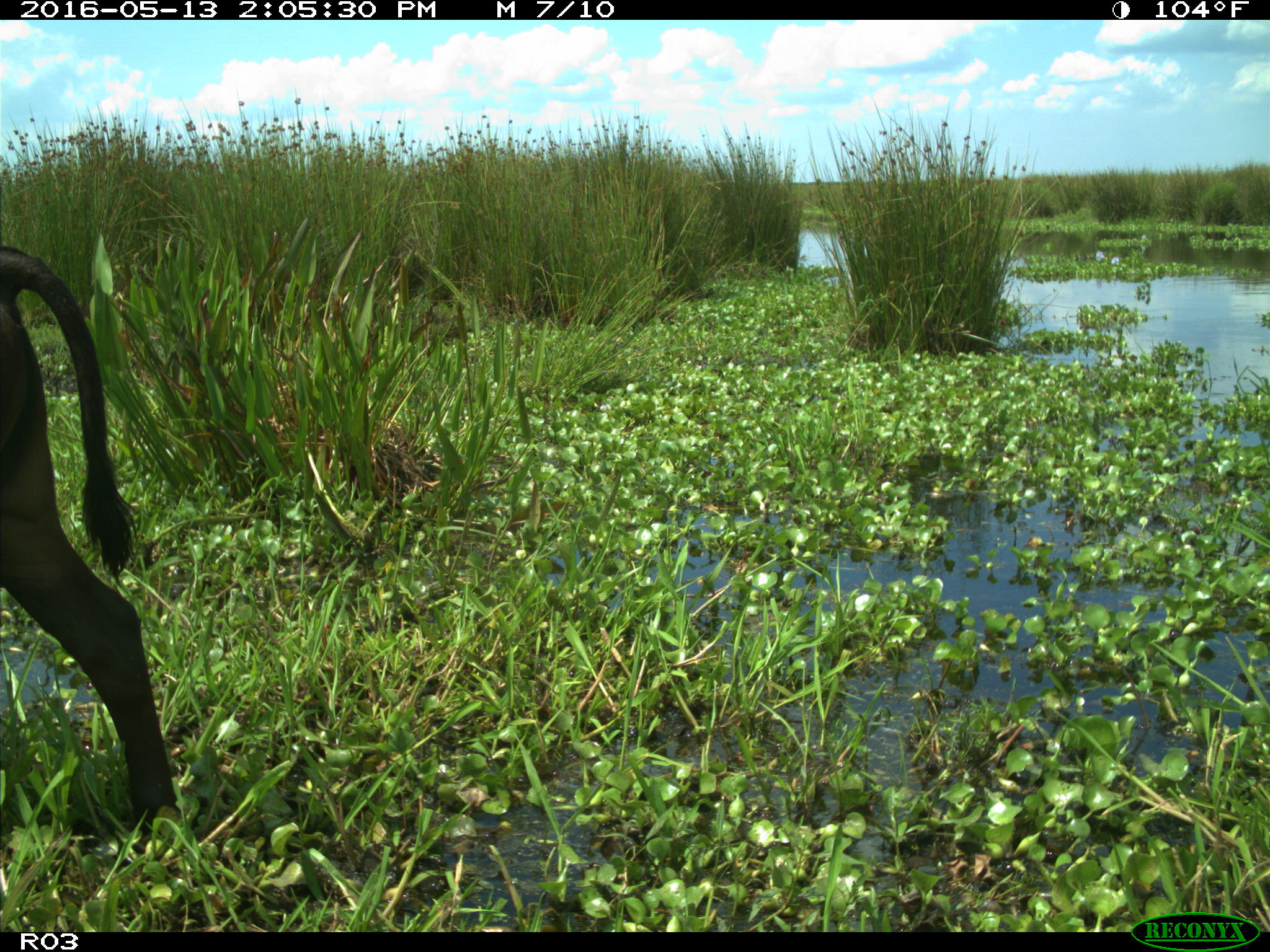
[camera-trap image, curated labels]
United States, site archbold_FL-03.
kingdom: Animalia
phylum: Chordata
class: Mammalia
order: Artiodactyla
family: Bovidae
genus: Bos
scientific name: Bos taurus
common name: domestic cow